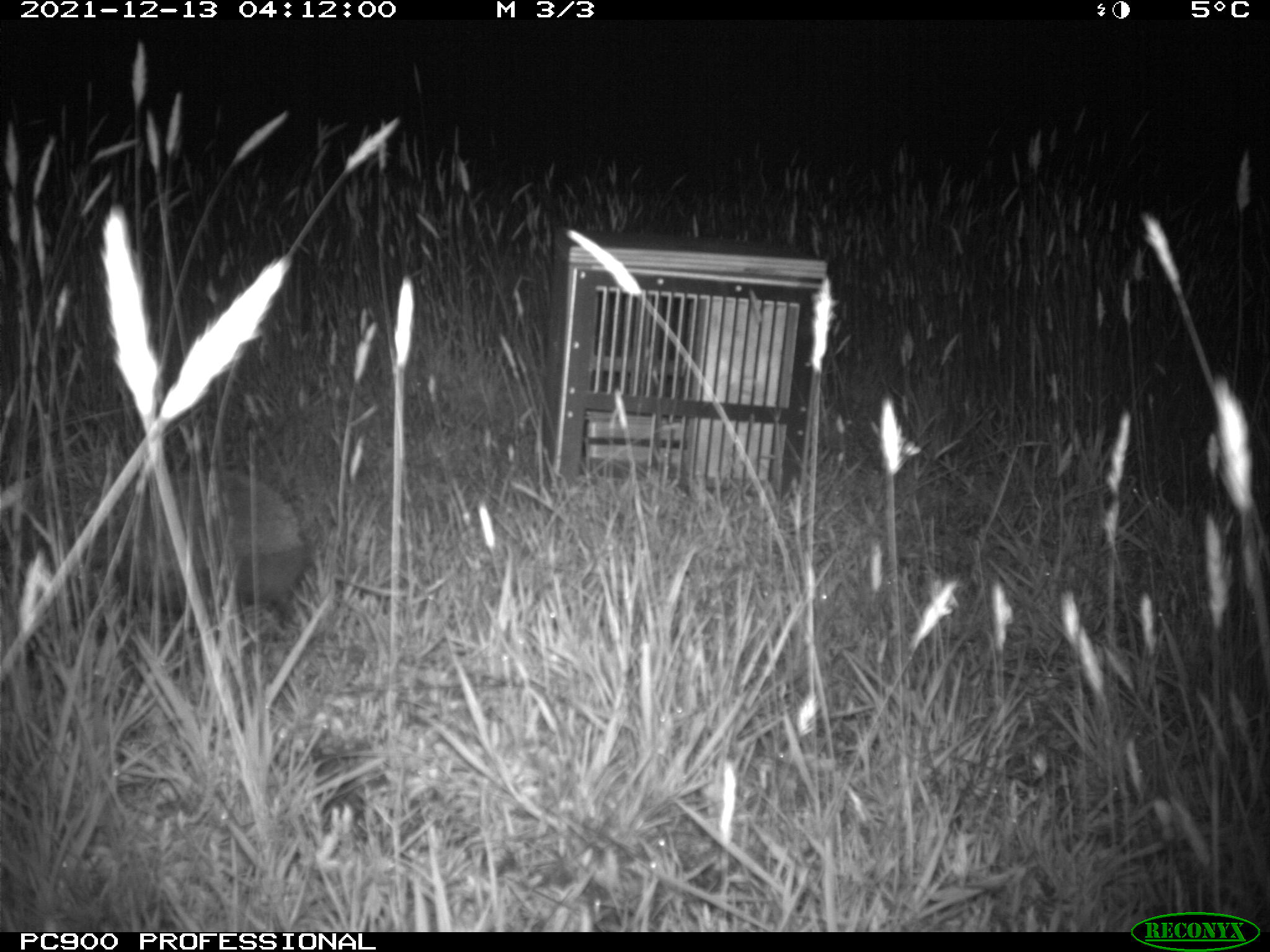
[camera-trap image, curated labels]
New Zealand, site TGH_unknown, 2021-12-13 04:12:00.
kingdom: Animalia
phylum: Chordata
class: Mammalia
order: Eulipotyphla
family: Erinaceidae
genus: Erinaceus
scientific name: Erinaceus europaeus europaeus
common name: european hedgehog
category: hedgehog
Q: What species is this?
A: Hedgehog (european hedgehog) (Erinaceus europaeus europaeus).